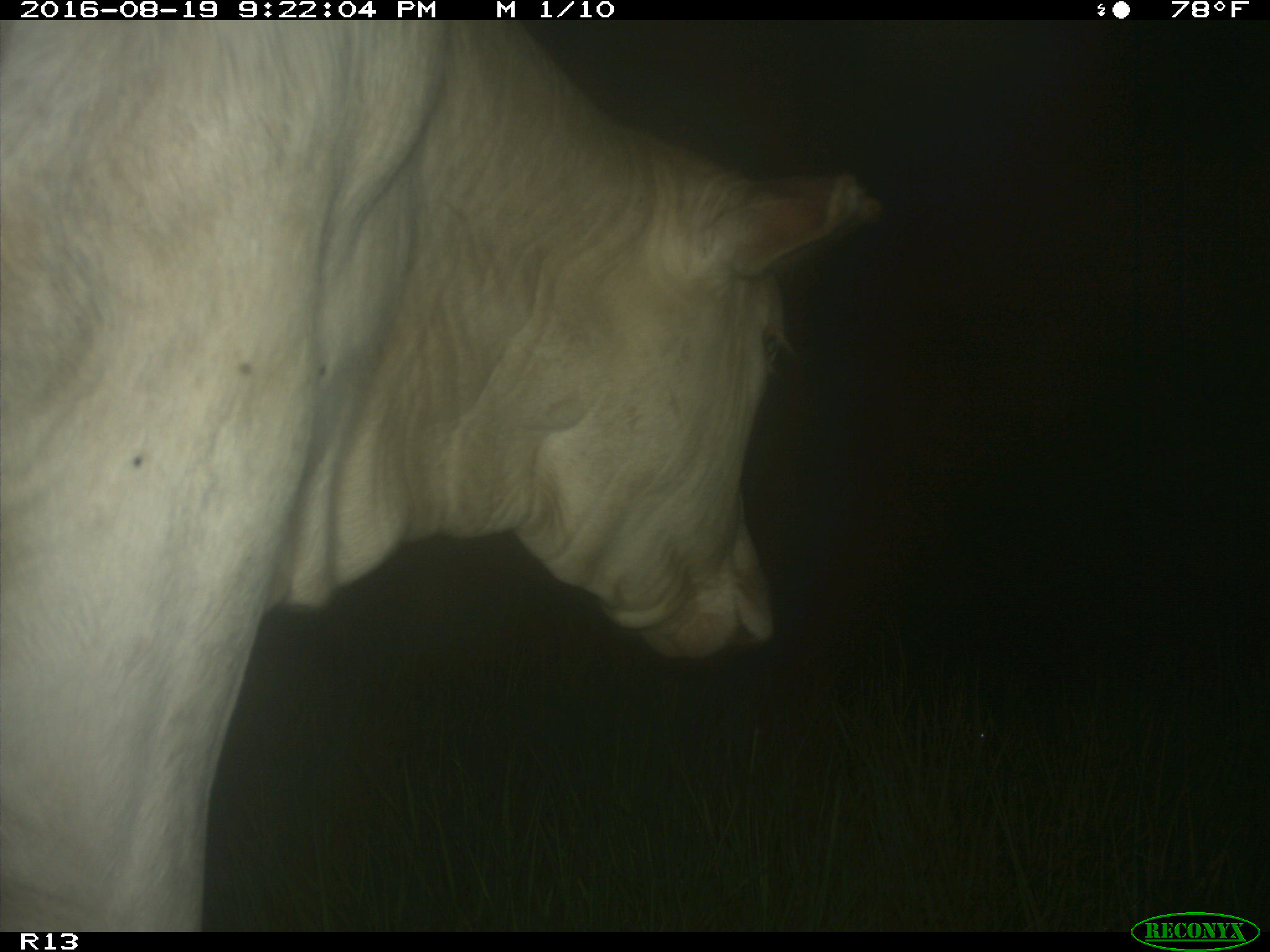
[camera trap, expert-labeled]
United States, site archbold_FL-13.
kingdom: Animalia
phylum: Chordata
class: Mammalia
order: Artiodactyla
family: Bovidae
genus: Bos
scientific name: Bos taurus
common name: domestic cow